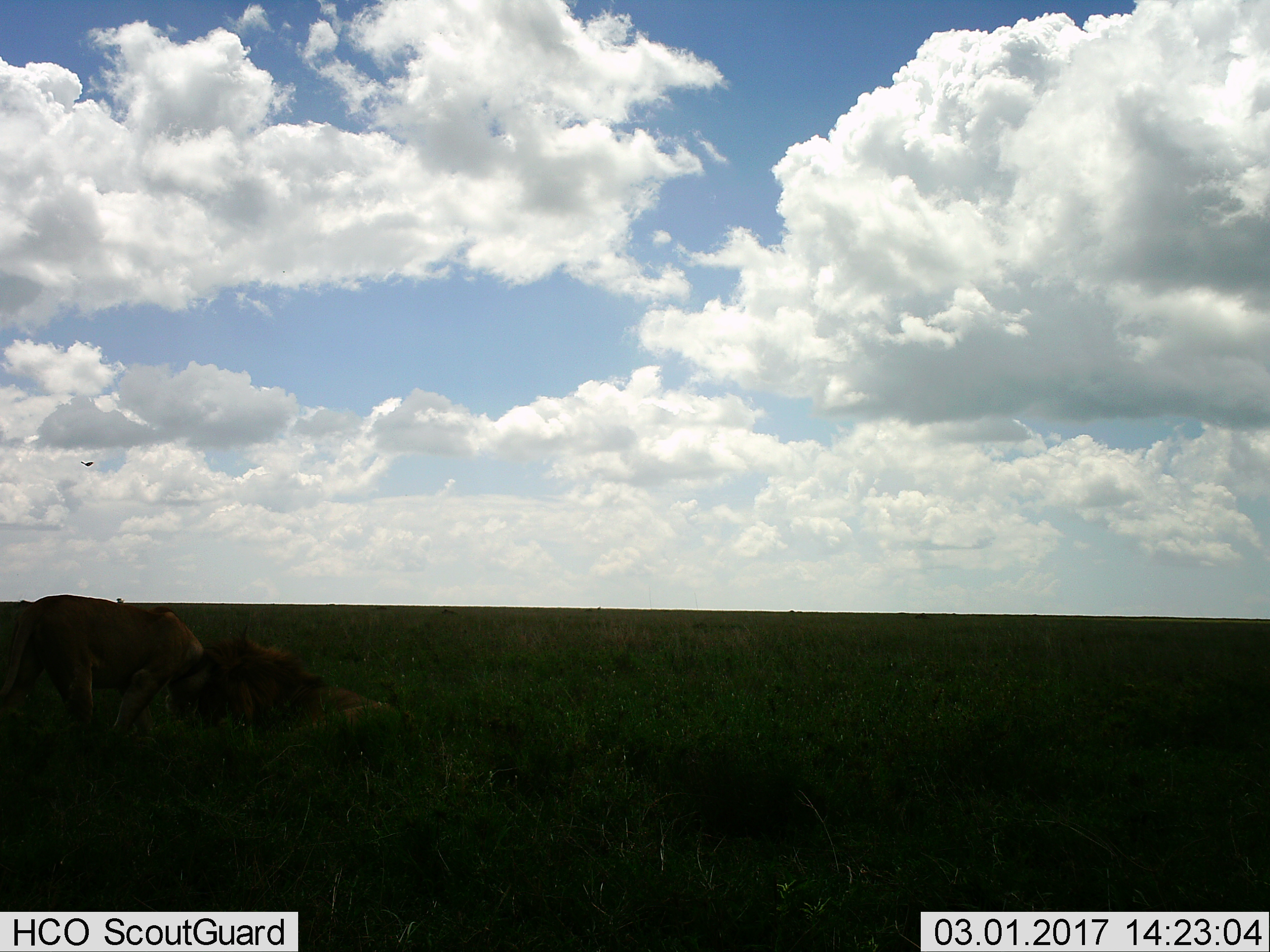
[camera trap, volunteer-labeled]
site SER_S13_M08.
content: unidentified animal